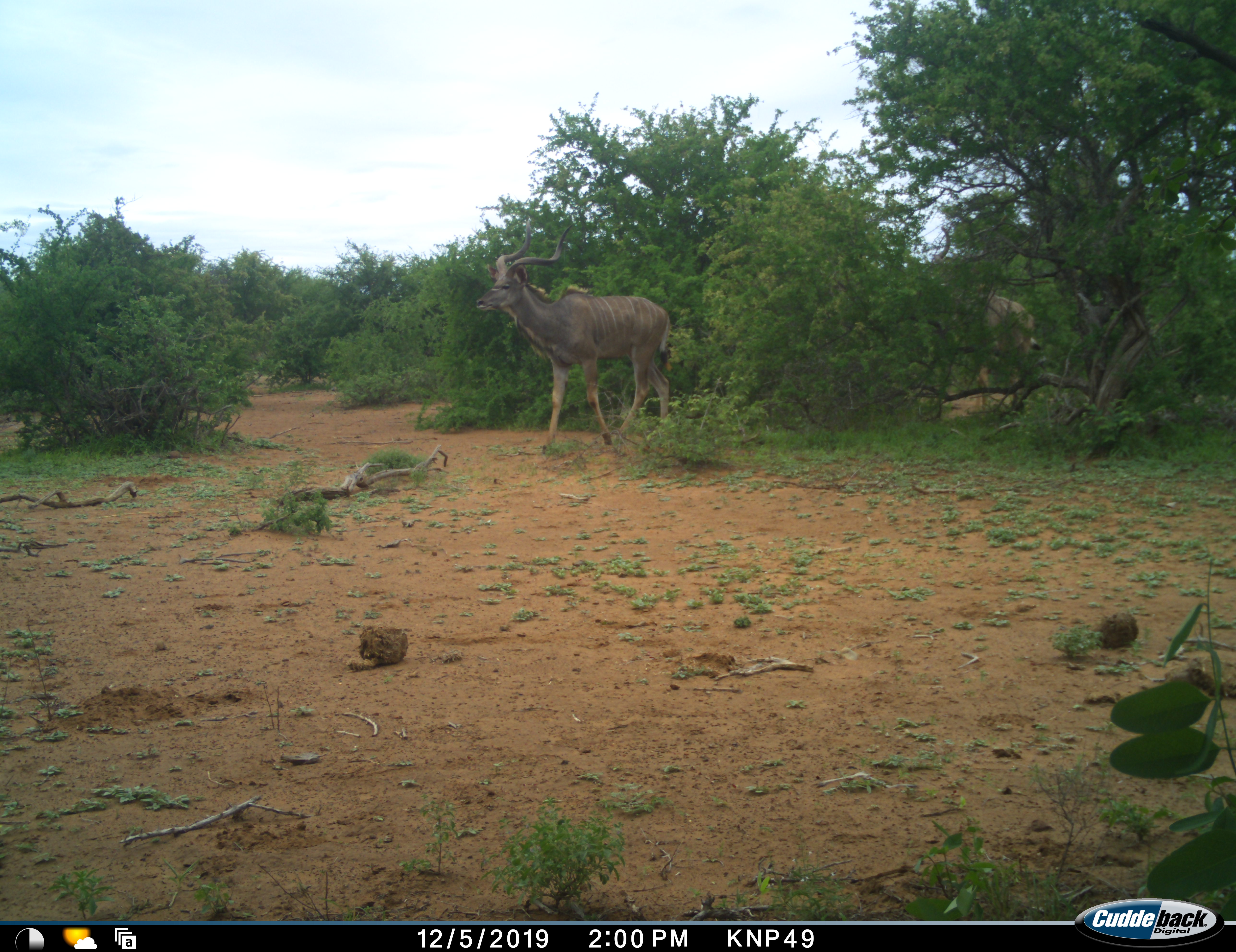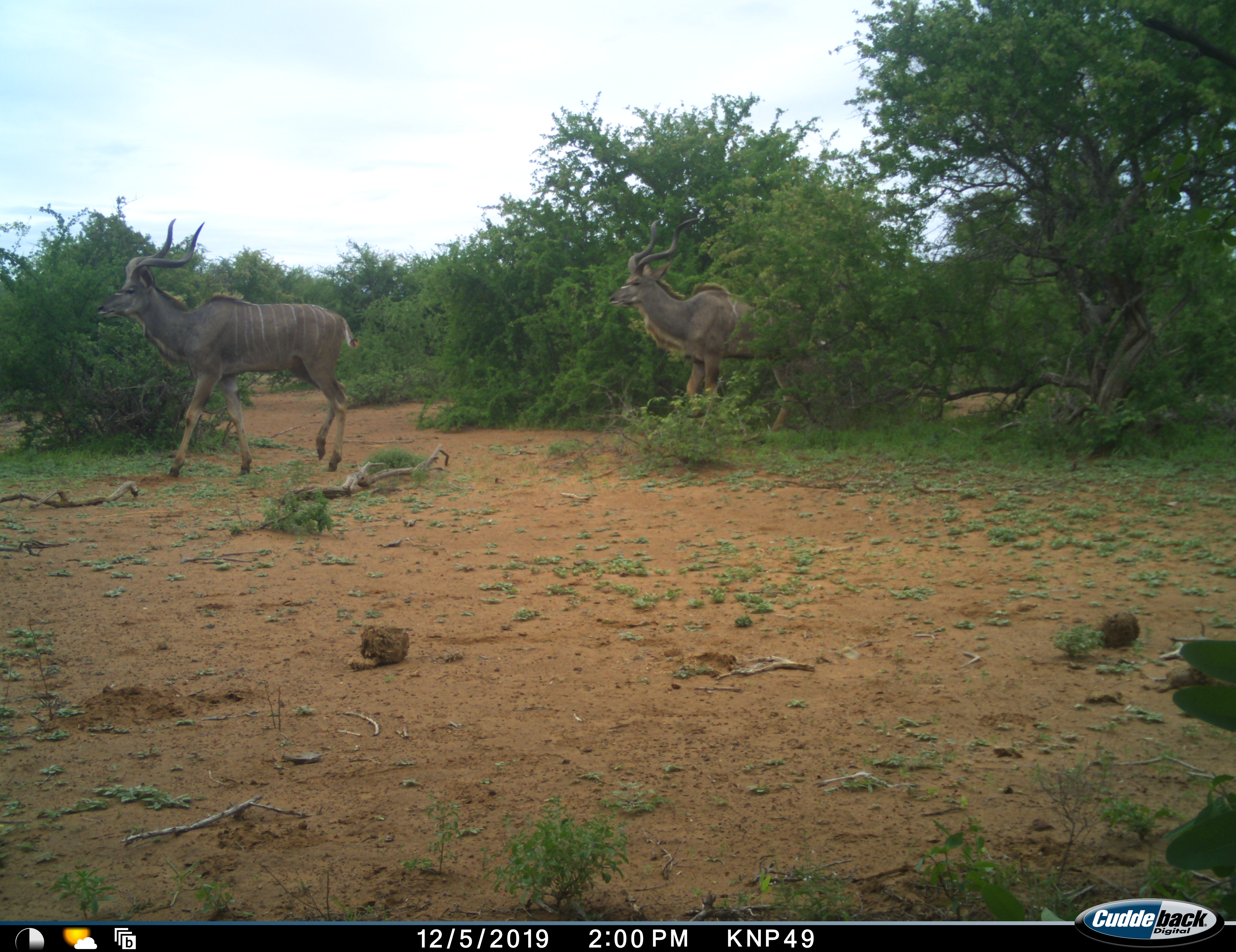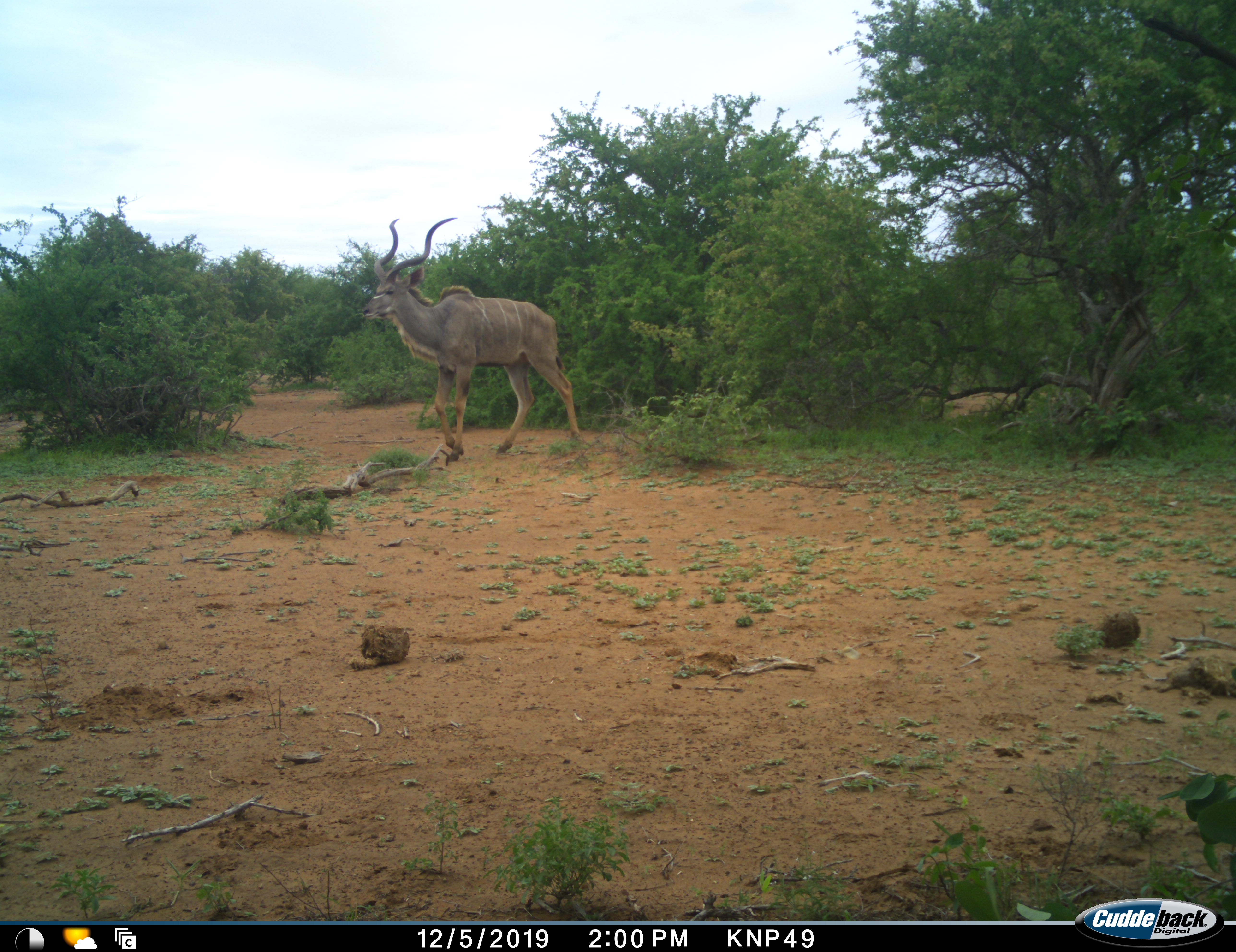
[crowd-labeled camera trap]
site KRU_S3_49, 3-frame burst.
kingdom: Animalia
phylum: Chordata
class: Mammalia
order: Artiodactyla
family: Bovidae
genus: Tragelaphus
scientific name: Tragelaphus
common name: kudu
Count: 2.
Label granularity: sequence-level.